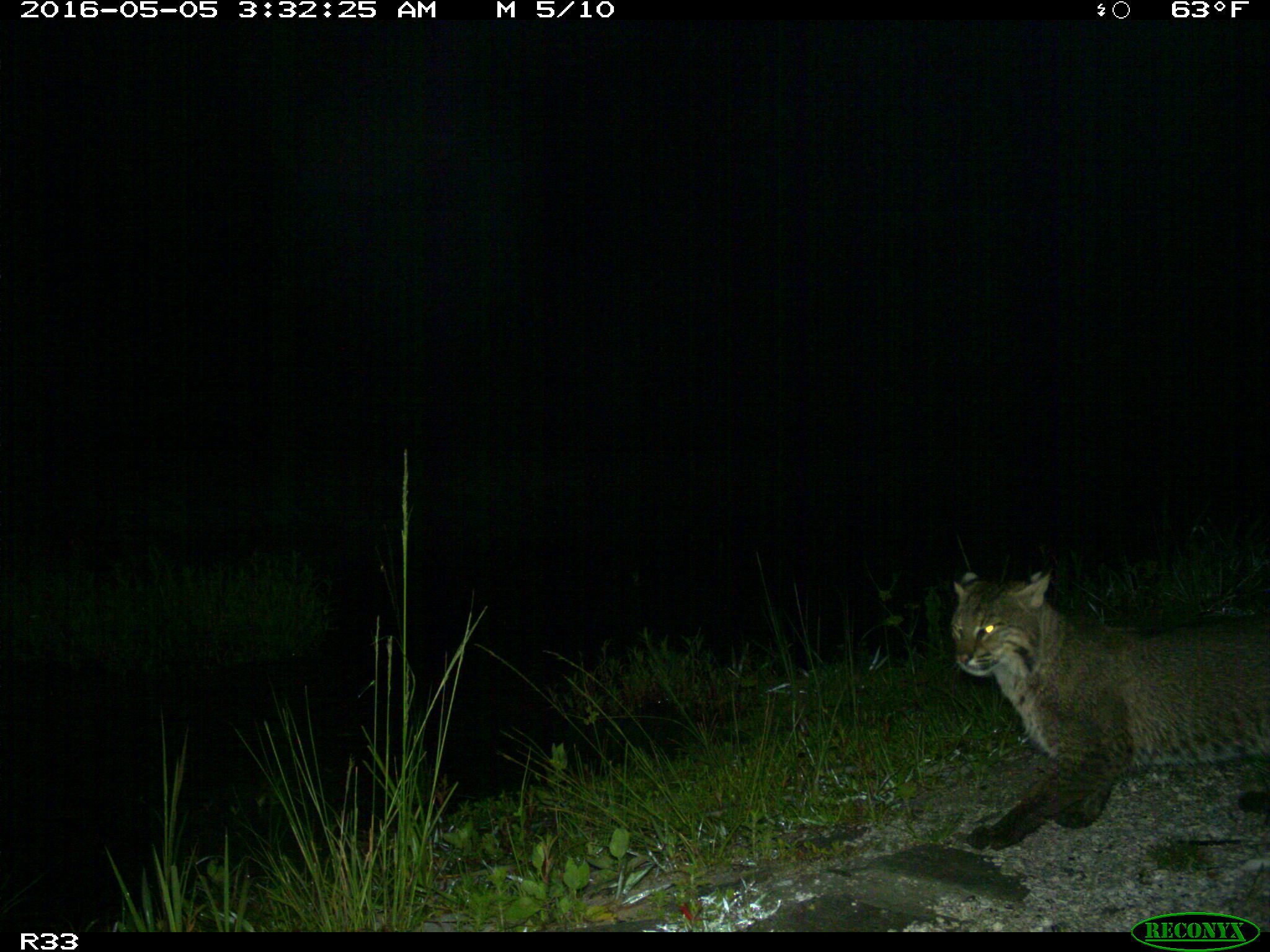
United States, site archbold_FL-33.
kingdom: Animalia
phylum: Chordata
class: Mammalia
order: Carnivora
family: Felidae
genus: Lynx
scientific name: Lynx rufus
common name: bobcat